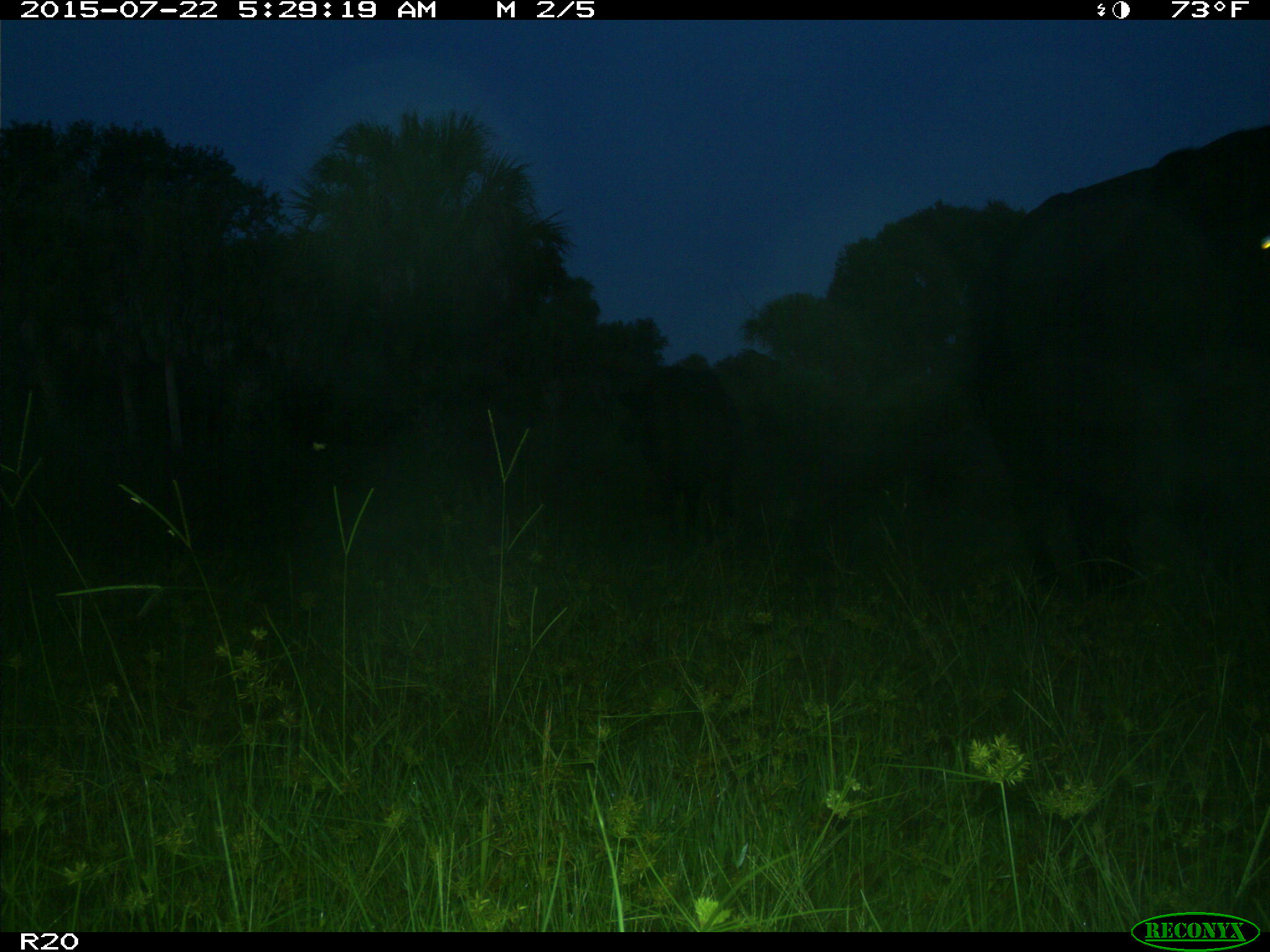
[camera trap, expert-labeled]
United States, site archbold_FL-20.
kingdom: Animalia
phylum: Chordata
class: Mammalia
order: Artiodactyla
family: Bovidae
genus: Bos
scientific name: Bos taurus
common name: domestic cow